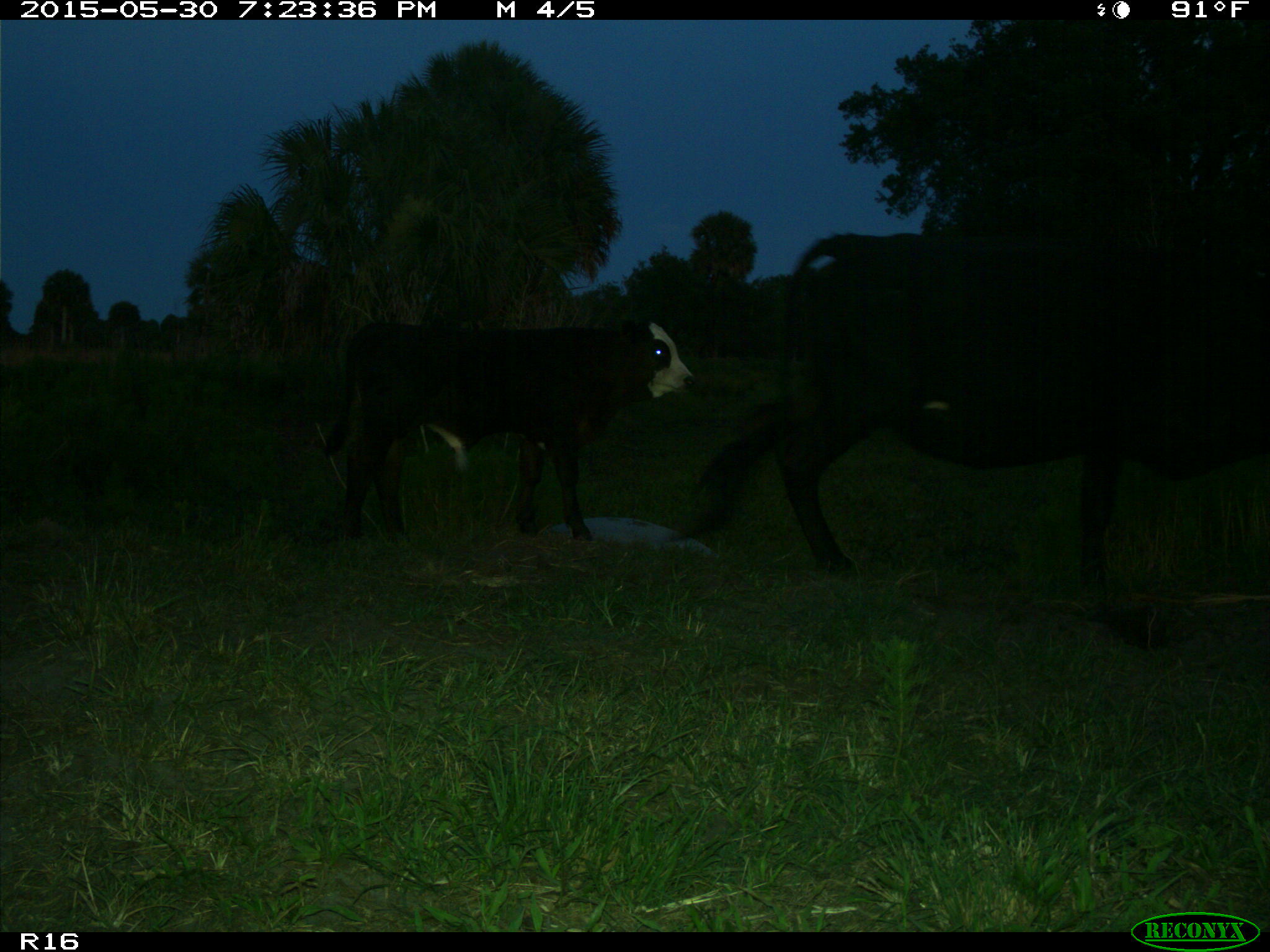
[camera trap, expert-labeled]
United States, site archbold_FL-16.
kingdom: Animalia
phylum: Chordata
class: Mammalia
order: Artiodactyla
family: Bovidae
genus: Bos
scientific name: Bos taurus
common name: domestic cow